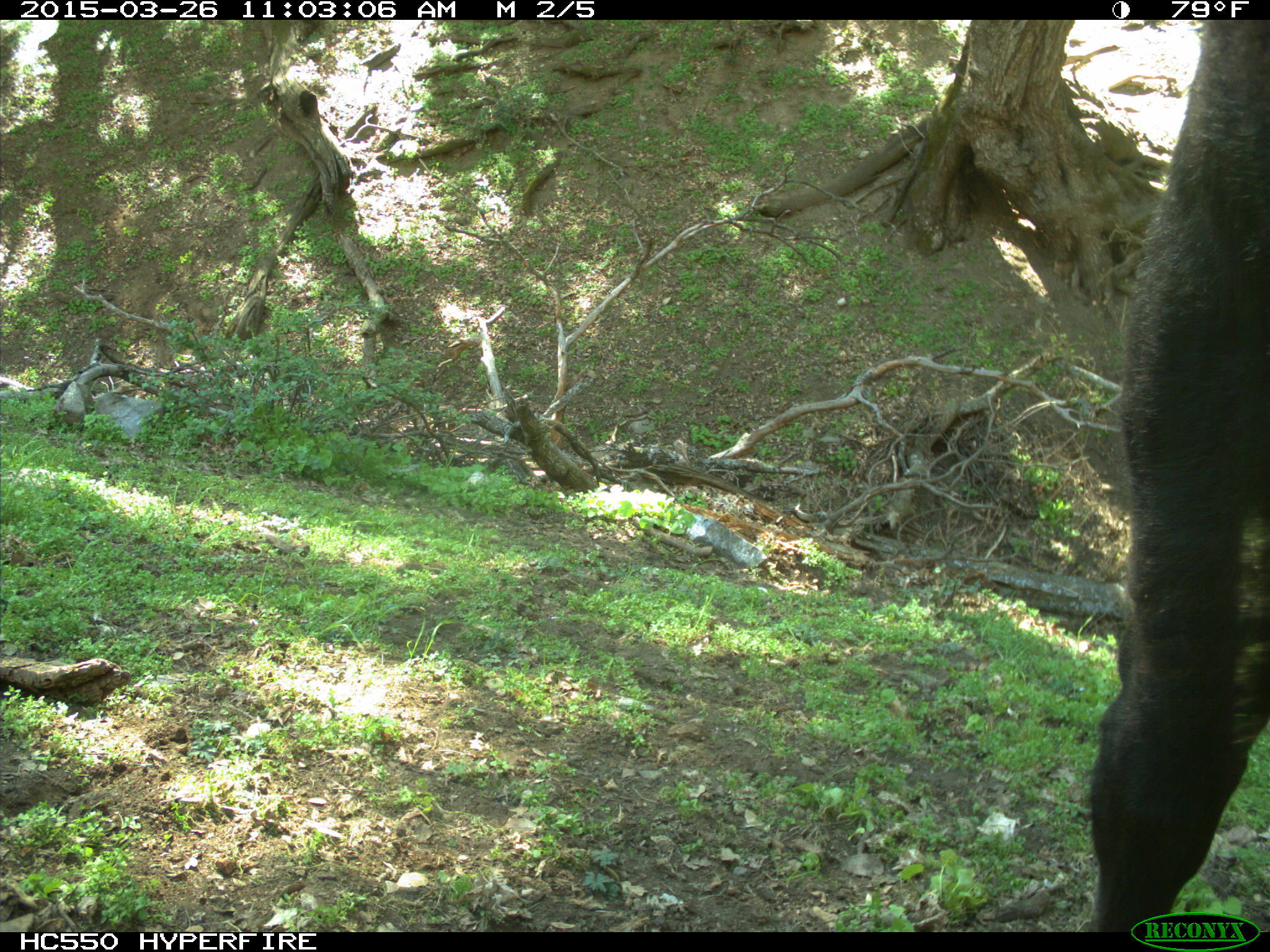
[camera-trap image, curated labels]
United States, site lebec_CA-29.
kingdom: Animalia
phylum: Chordata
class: Mammalia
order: Artiodactyla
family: Bovidae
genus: Bos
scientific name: Bos taurus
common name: domestic cow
Bos taurus (domestic cow).